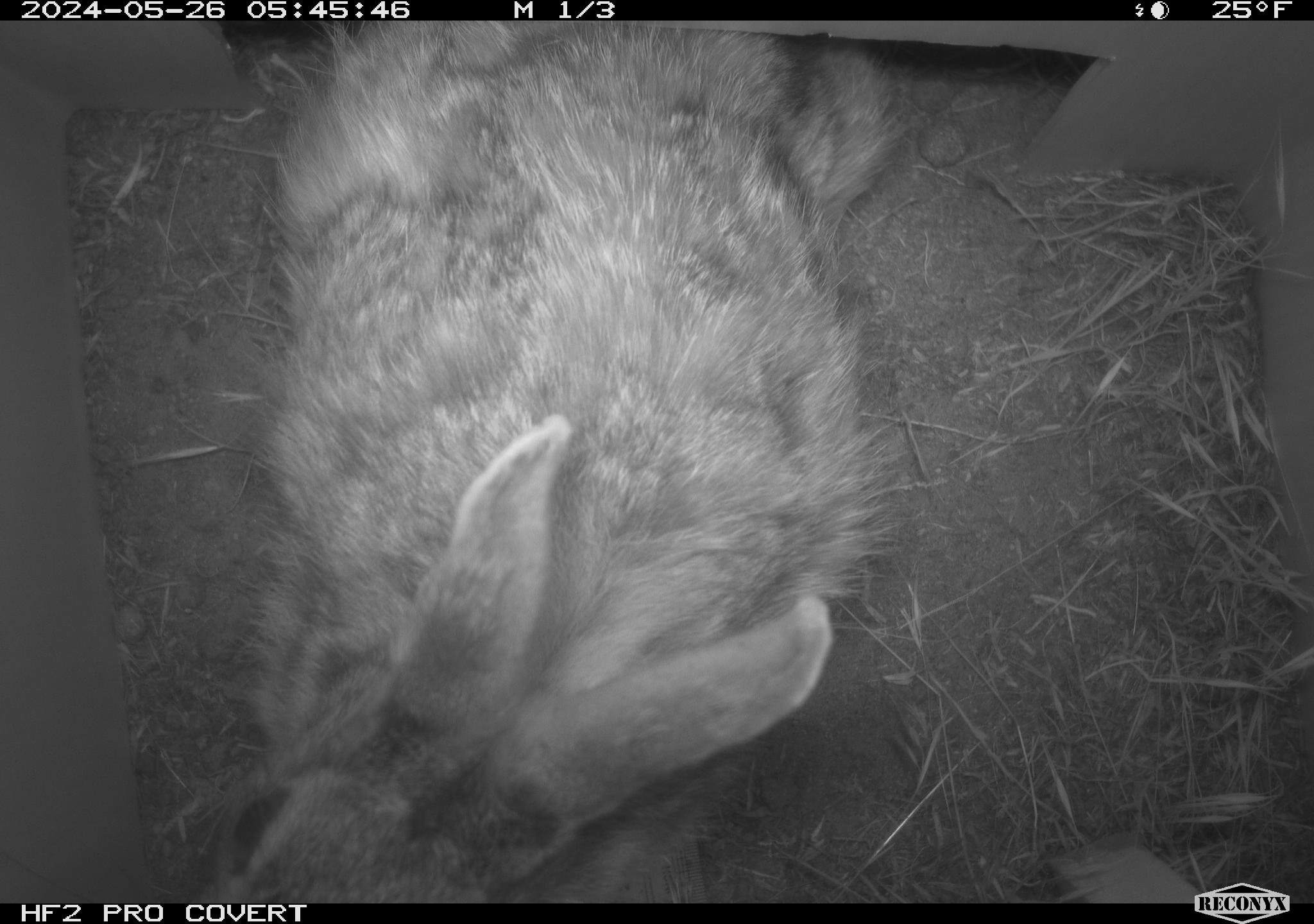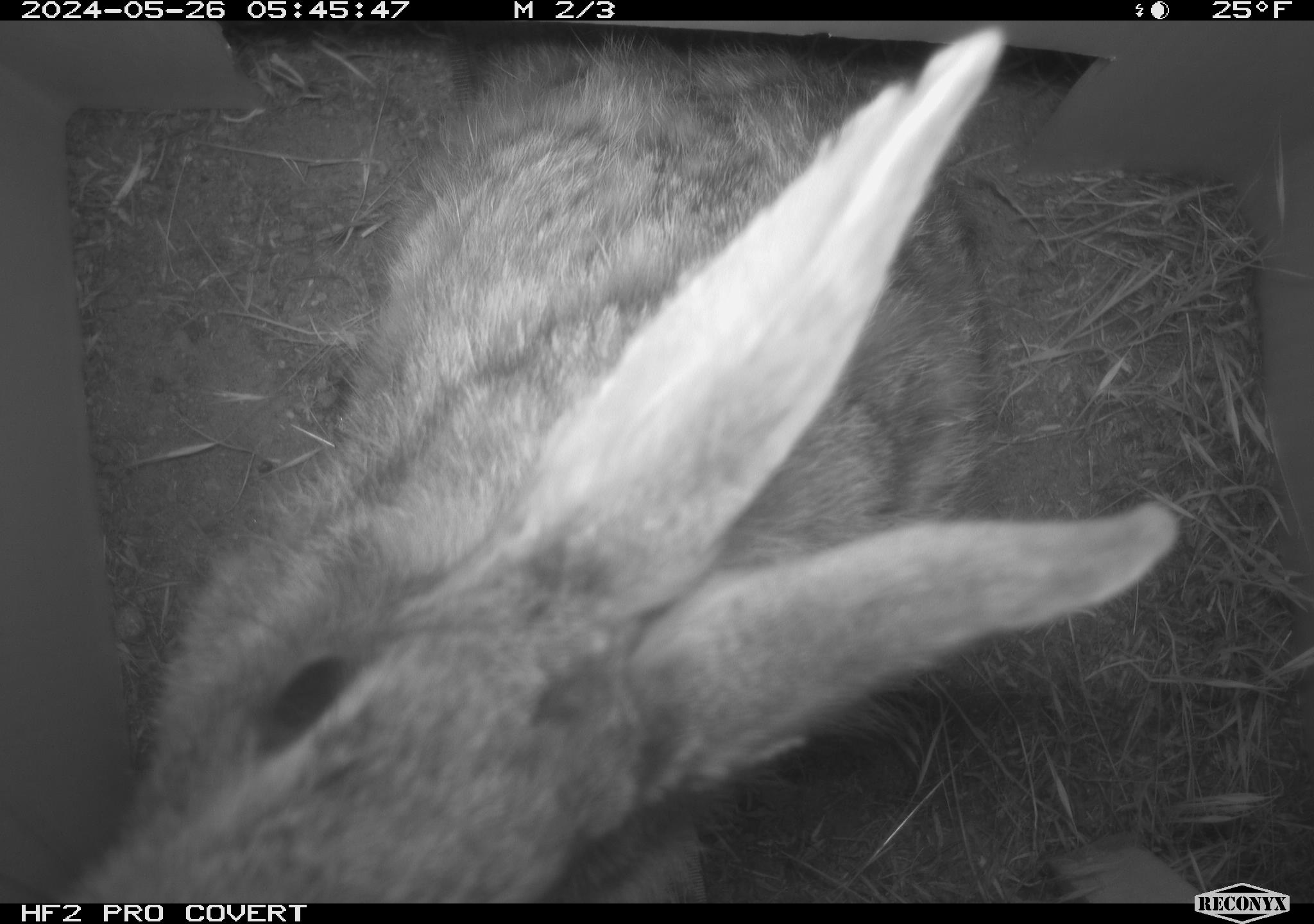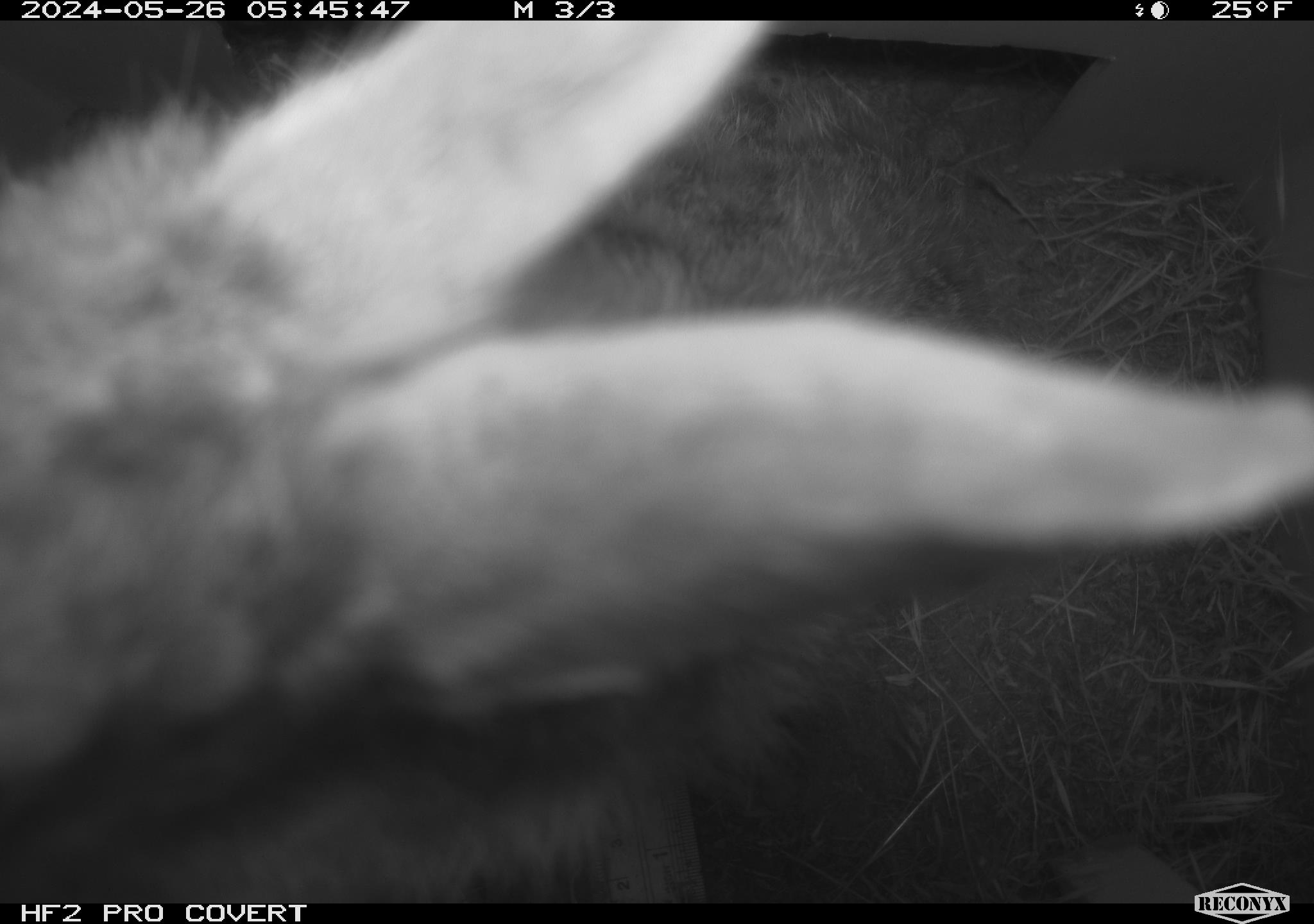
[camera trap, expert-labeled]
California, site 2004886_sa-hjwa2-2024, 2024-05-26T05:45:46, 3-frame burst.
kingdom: Animalia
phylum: Chordata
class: Mammalia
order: Lagomorpha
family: Leporidae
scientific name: Leporidae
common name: rabbit or hare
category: rabbit and hare family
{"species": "rabbit and hare family (rabbit or hare) (Leporidae)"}